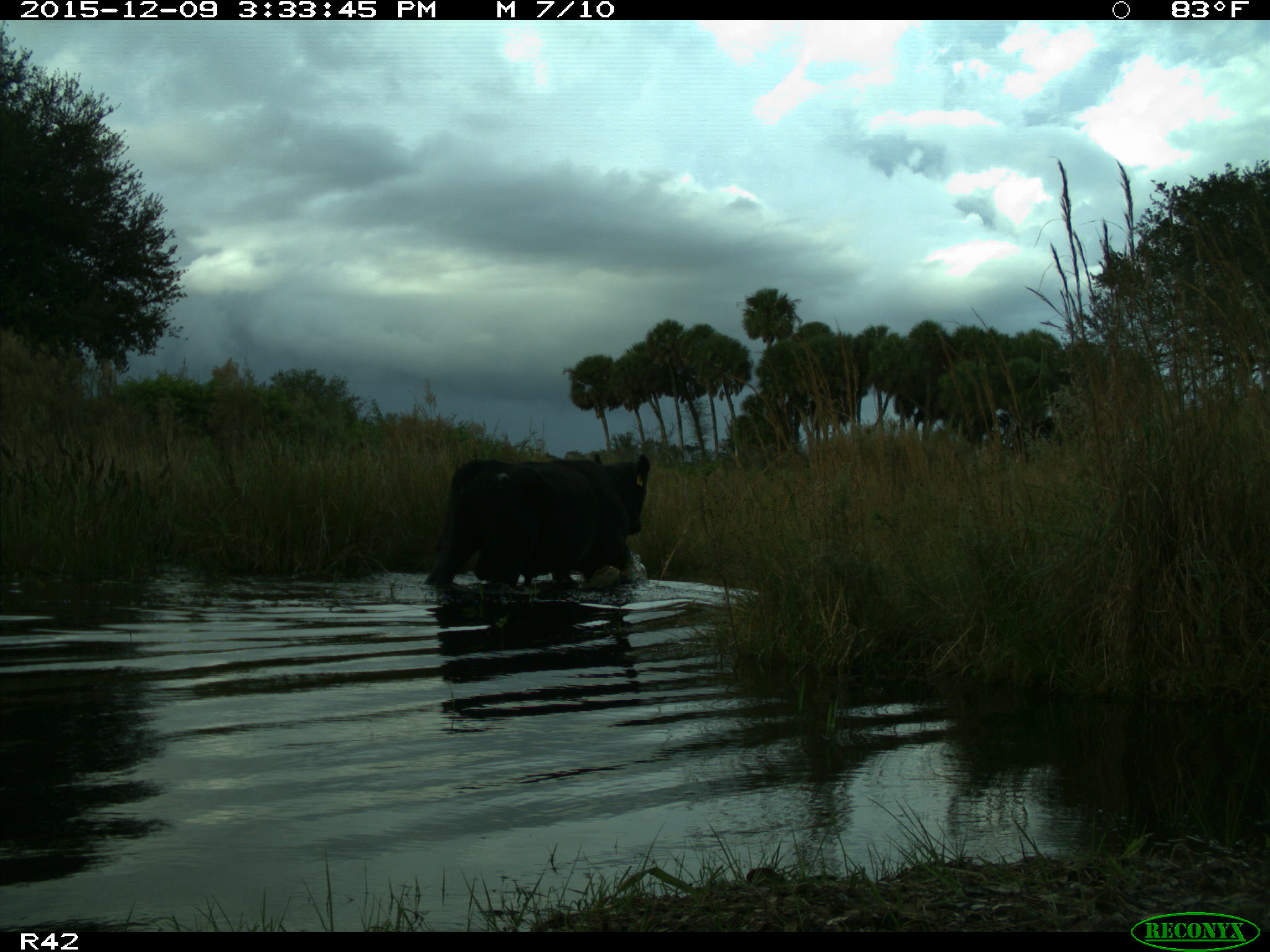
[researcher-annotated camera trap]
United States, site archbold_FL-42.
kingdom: Animalia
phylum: Chordata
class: Mammalia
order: Artiodactyla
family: Bovidae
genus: Bos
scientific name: Bos taurus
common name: domestic cow